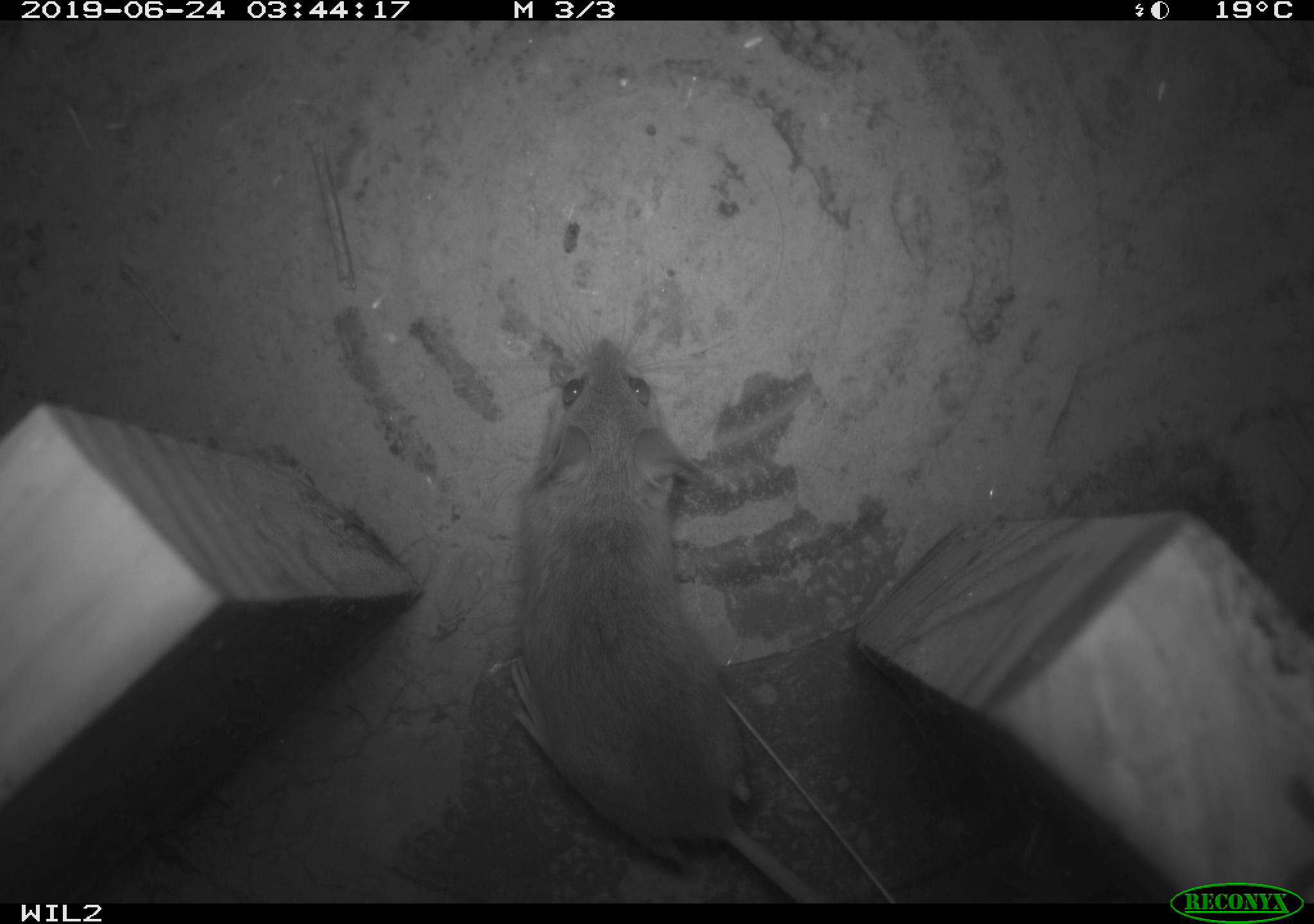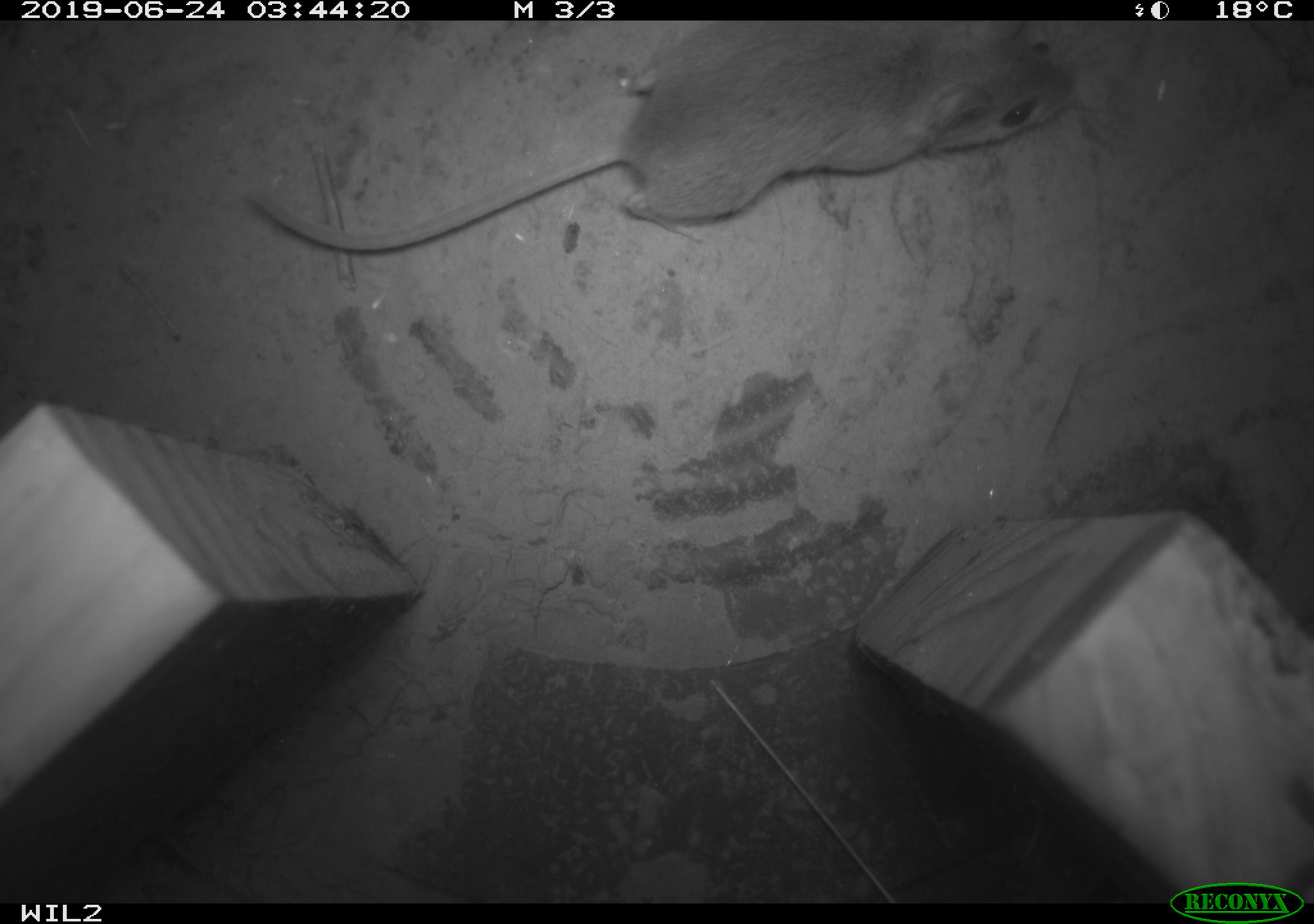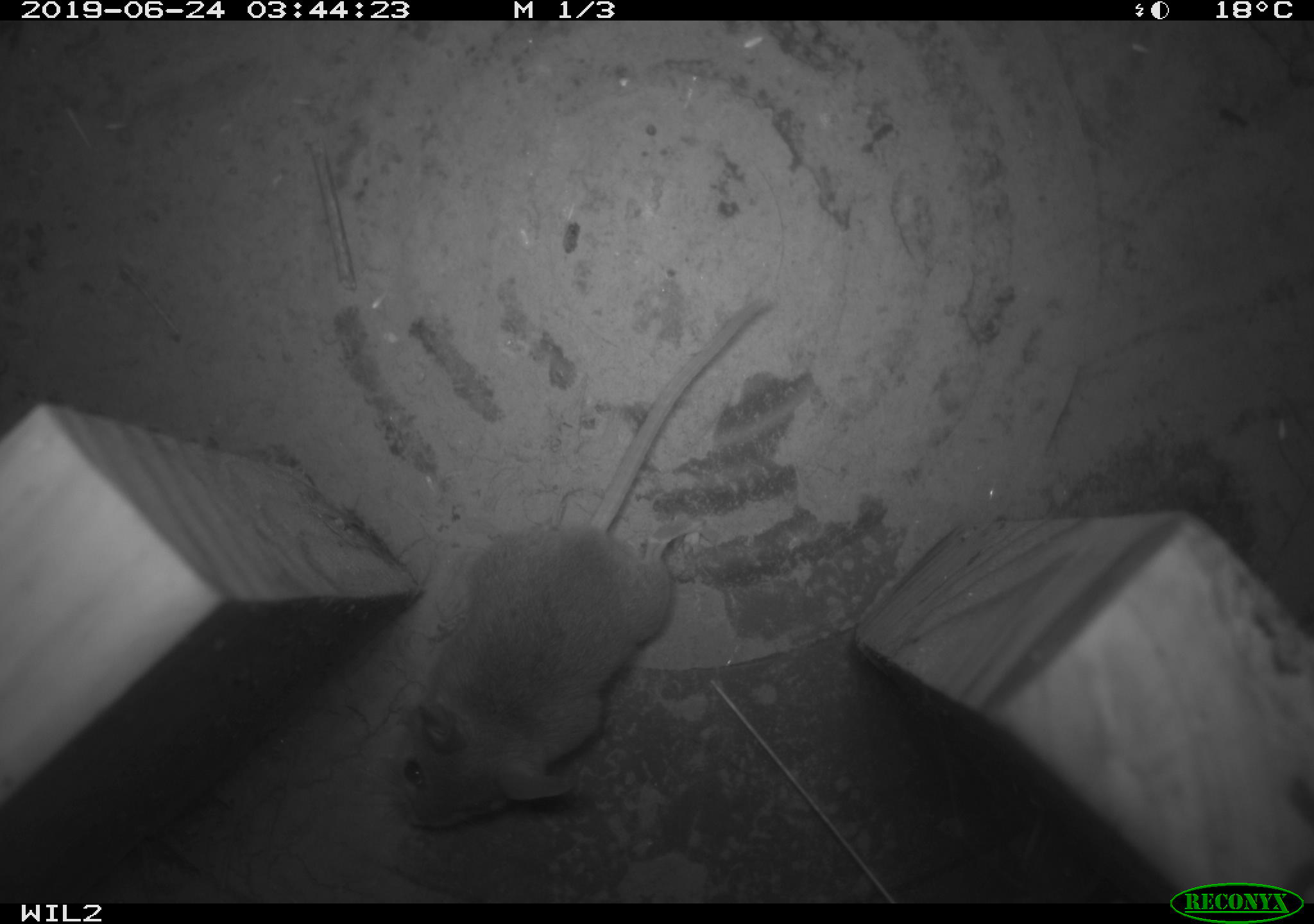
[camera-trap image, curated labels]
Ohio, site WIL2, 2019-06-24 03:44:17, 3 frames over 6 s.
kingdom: Animalia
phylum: Chordata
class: Mammalia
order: Rodentia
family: Cricetidae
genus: Peromyscus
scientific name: Peromyscus leucopus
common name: white-footed mouse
White-footed mouse (Peromyscus leucopus).